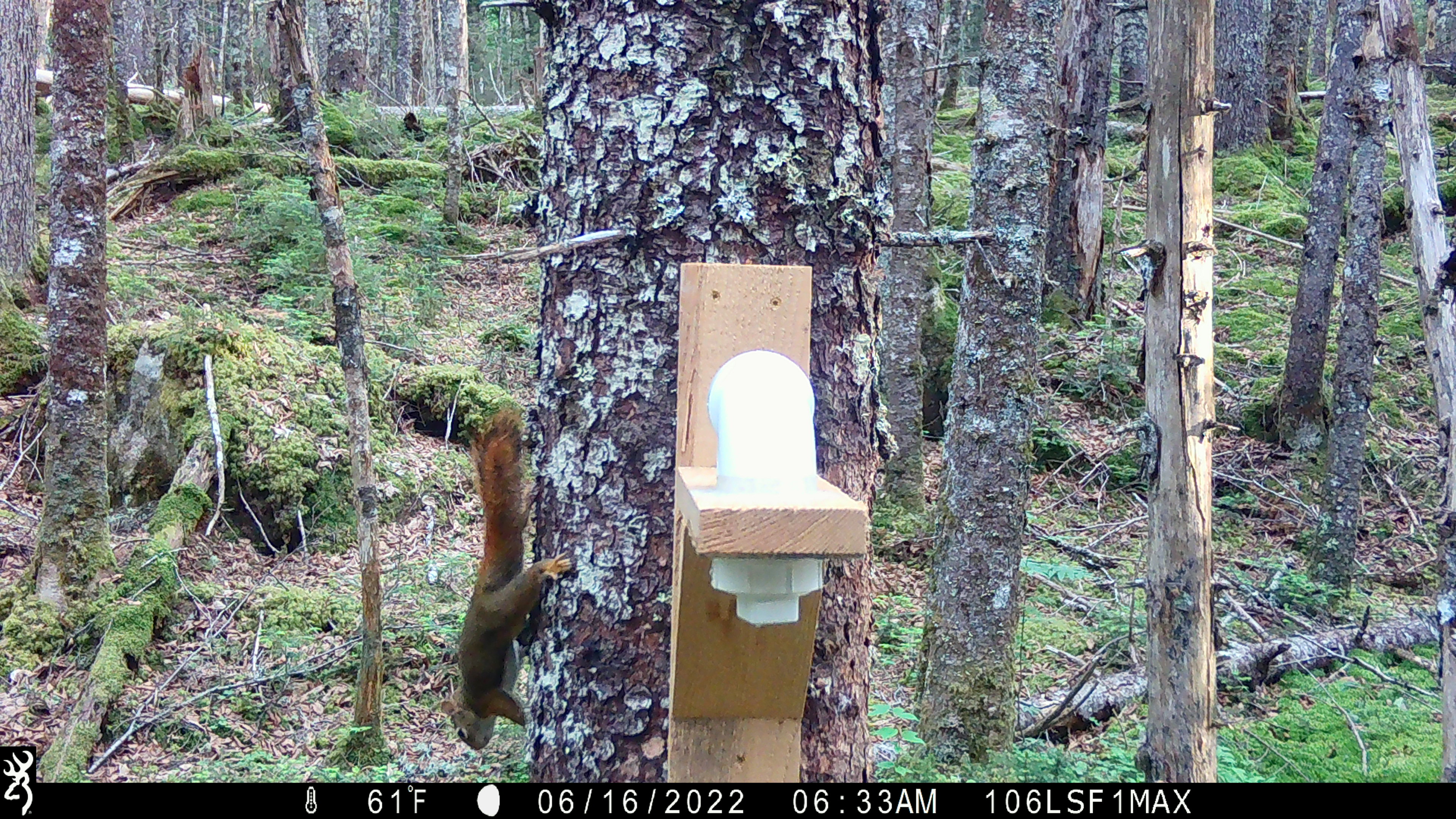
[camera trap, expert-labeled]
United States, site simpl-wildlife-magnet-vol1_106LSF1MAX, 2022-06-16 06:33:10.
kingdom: Animalia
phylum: Chordata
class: Mammalia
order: Rodentia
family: Sciuridae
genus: Tamiasciurus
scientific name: Tamiasciurus hudsonicus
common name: red squirrel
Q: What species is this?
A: Red squirrel (Tamiasciurus hudsonicus).